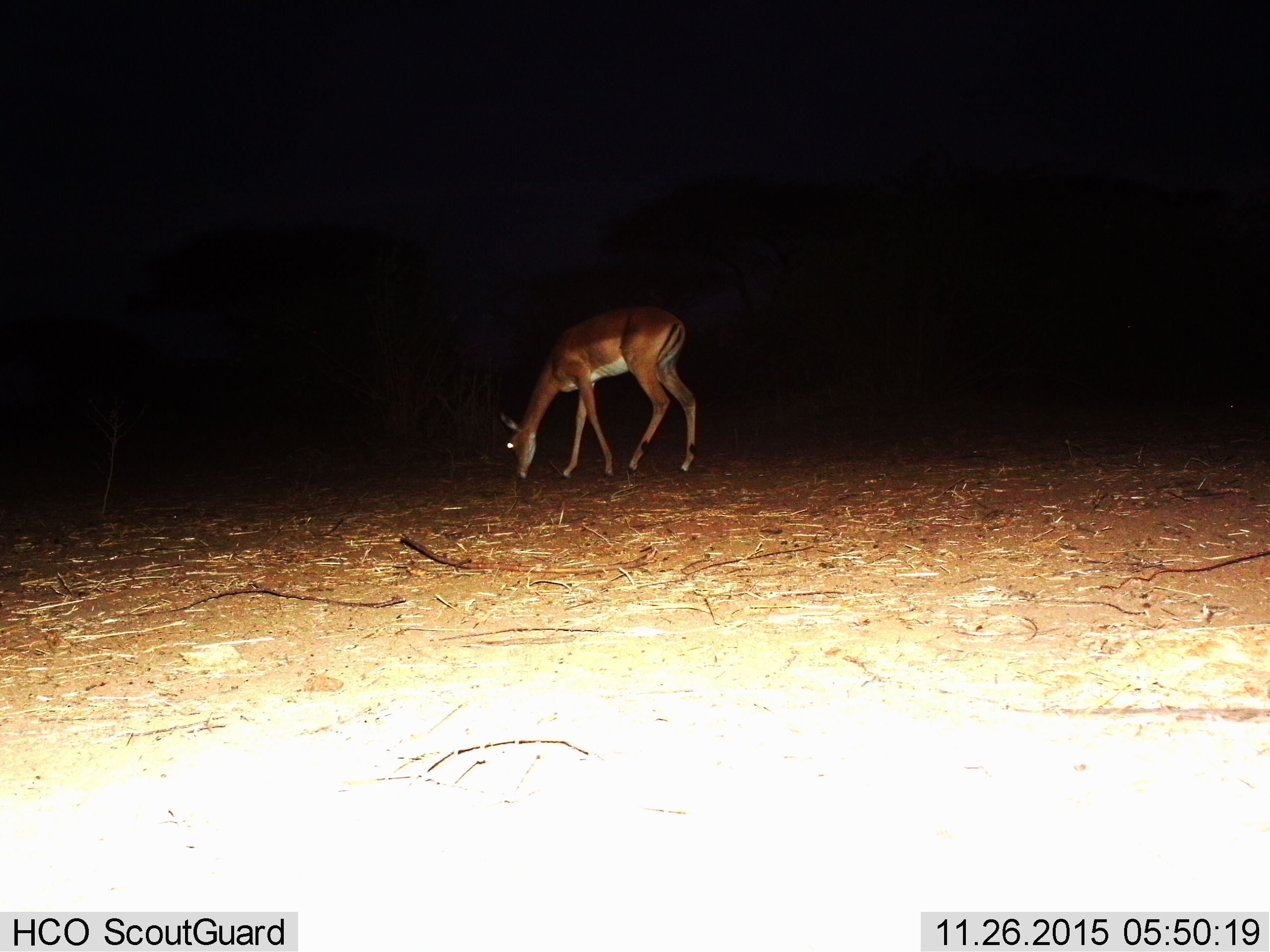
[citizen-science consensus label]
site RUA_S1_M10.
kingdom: Animalia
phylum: Chordata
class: Mammalia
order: Artiodactyla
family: Bovidae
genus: Aepyceros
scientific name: Aepyceros melampus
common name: impala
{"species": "impala (Aepyceros melampus)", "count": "1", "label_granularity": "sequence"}